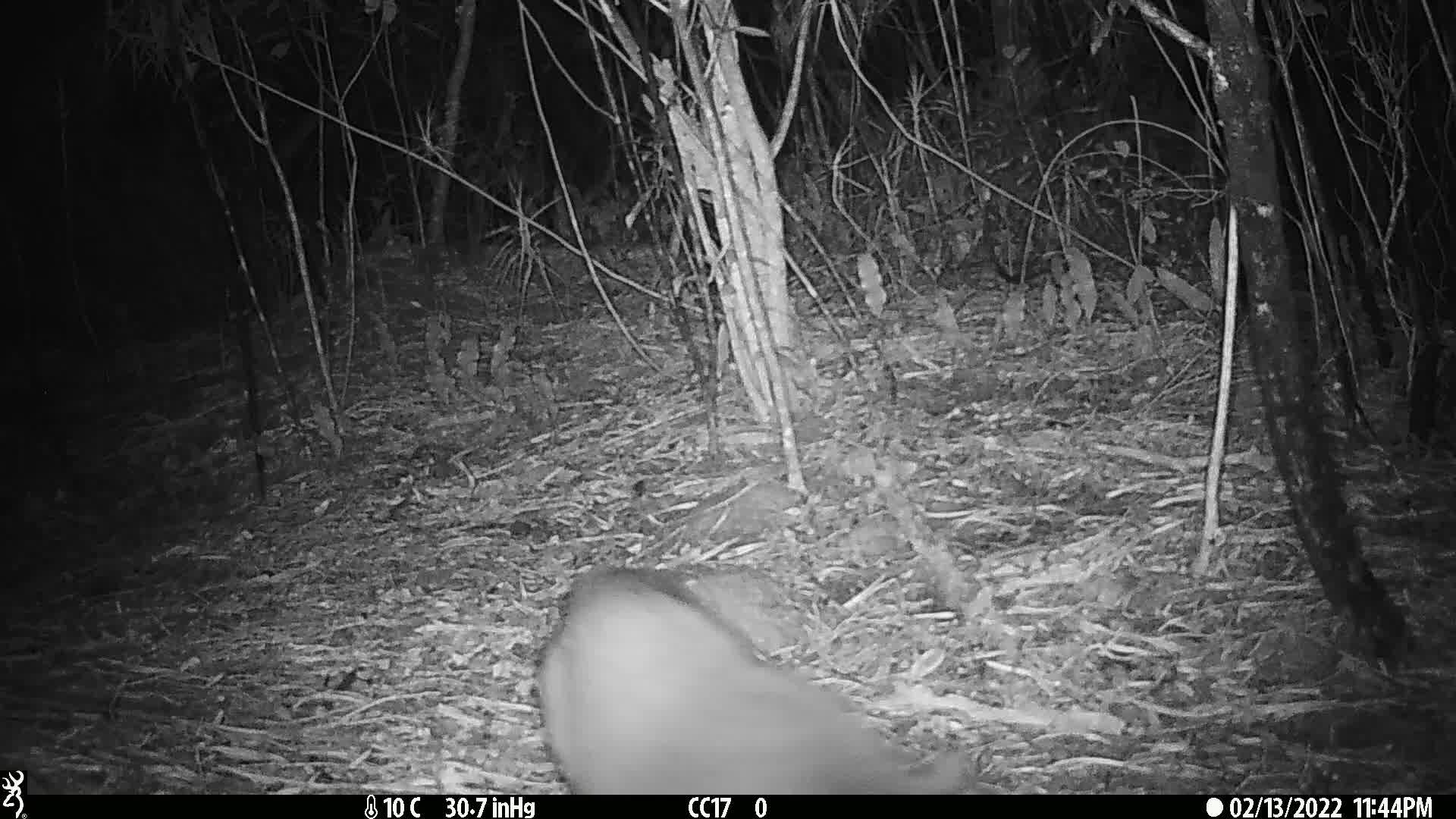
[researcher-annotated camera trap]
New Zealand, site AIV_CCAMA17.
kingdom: Animalia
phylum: Chordata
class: Mammalia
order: Carnivora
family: Felidae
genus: Felis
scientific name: Felis catus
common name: domestic cat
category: cat